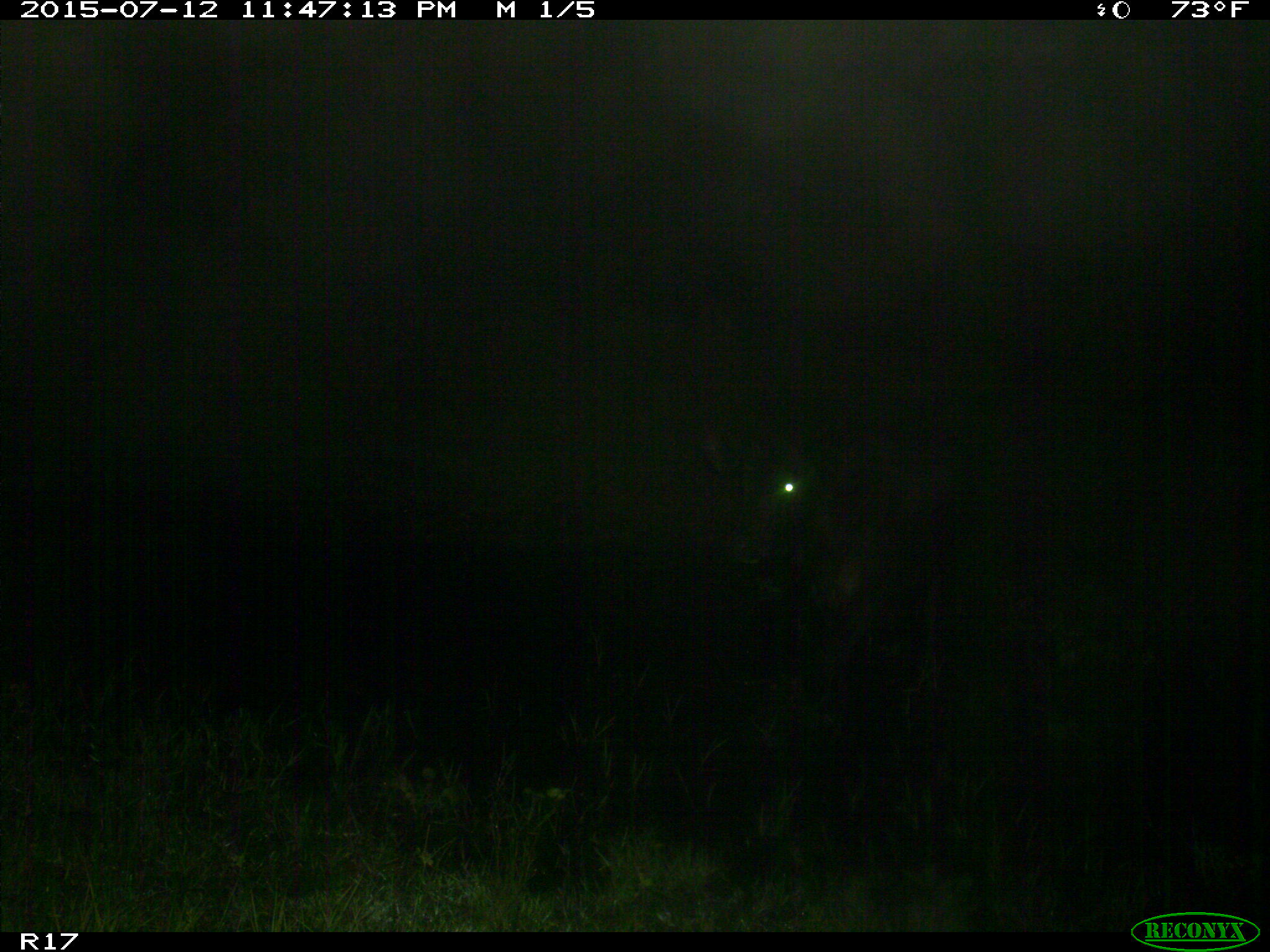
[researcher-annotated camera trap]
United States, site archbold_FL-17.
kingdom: Animalia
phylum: Chordata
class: Mammalia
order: Artiodactyla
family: Bovidae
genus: Bos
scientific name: Bos taurus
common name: domestic cow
Bos taurus (domestic cow).